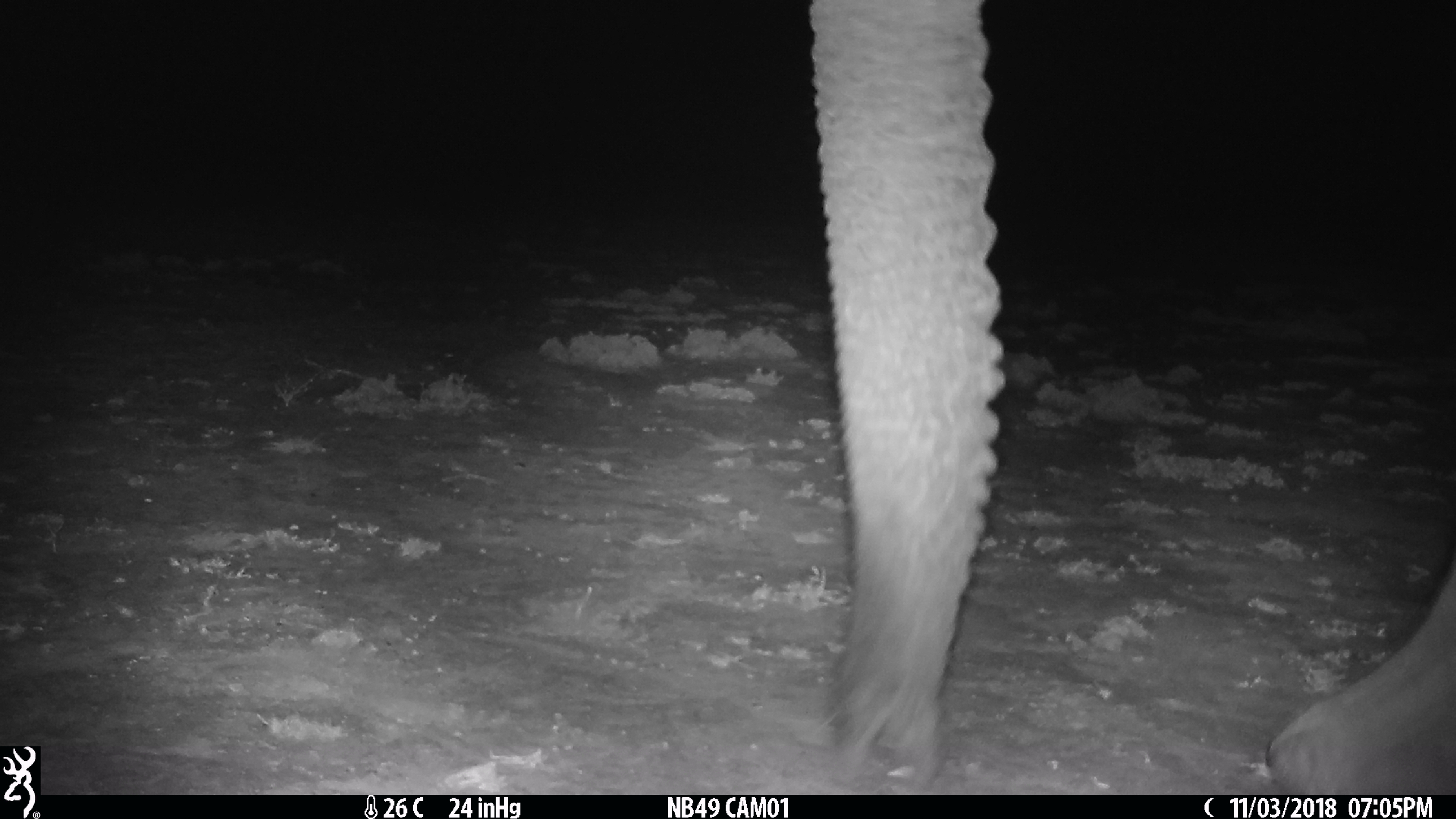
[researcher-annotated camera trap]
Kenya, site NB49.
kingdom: Animalia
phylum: Chordata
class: Mammalia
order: Proboscidea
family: Elephantidae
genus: Loxodonta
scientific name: Loxodonta africana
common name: elephant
Elephant (Loxodonta africana).